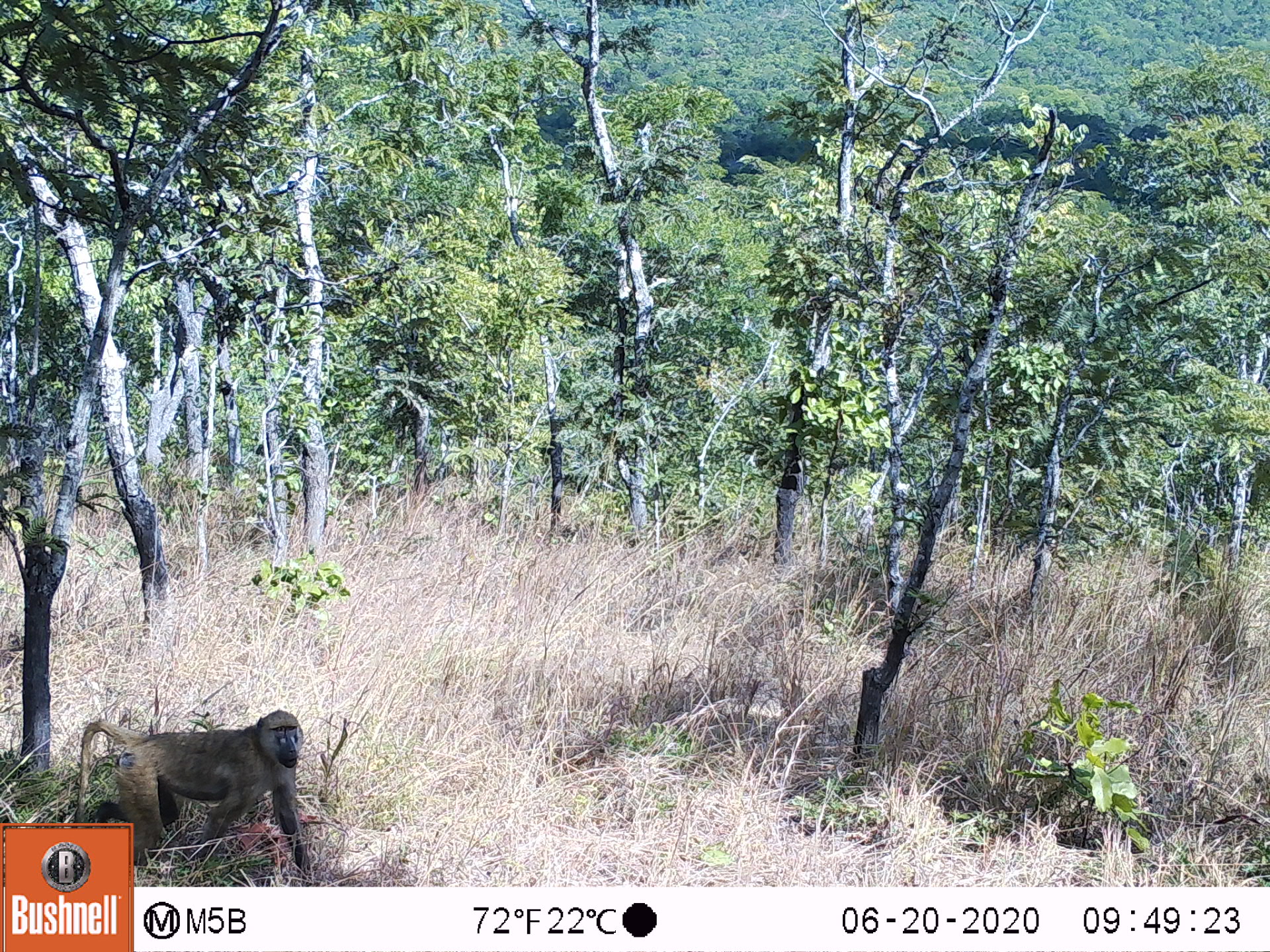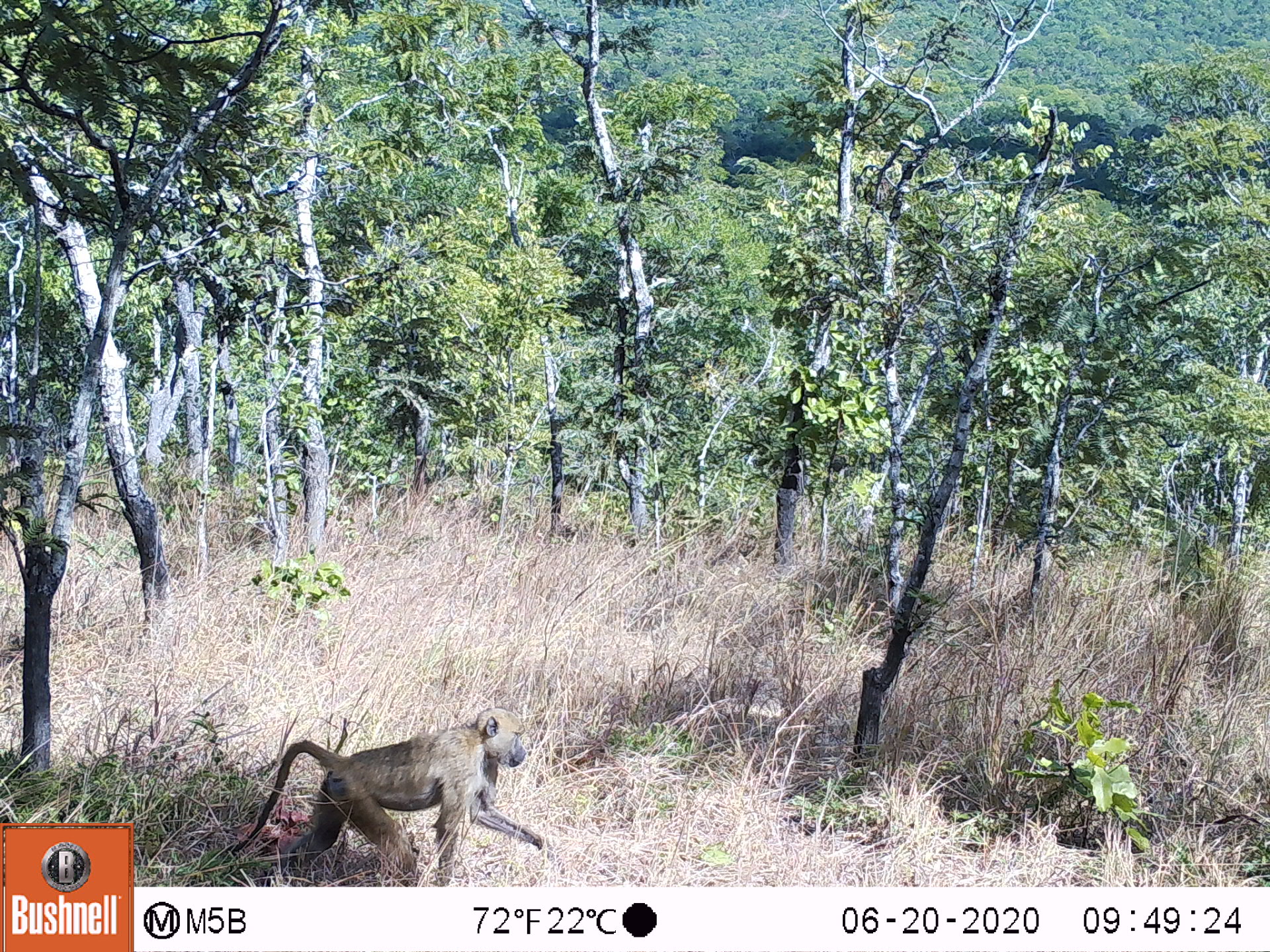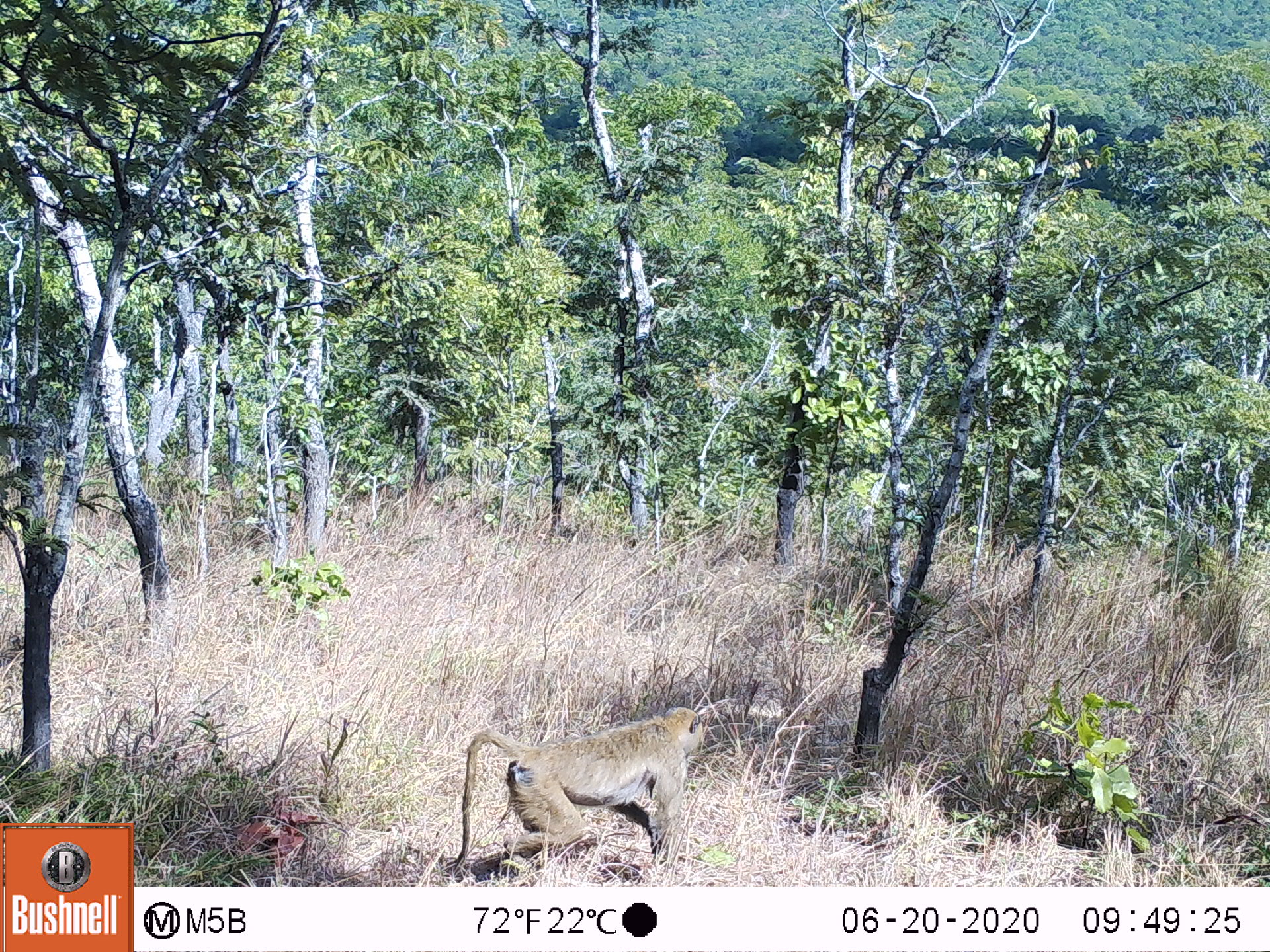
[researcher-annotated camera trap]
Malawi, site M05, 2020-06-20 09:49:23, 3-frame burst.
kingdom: Animalia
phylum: Chordata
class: Mammalia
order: Primates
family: Cercopithecidae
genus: Papio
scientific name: Papio cynocephalus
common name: yellow baboon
Yellow baboon (Papio cynocephalus), count 1.